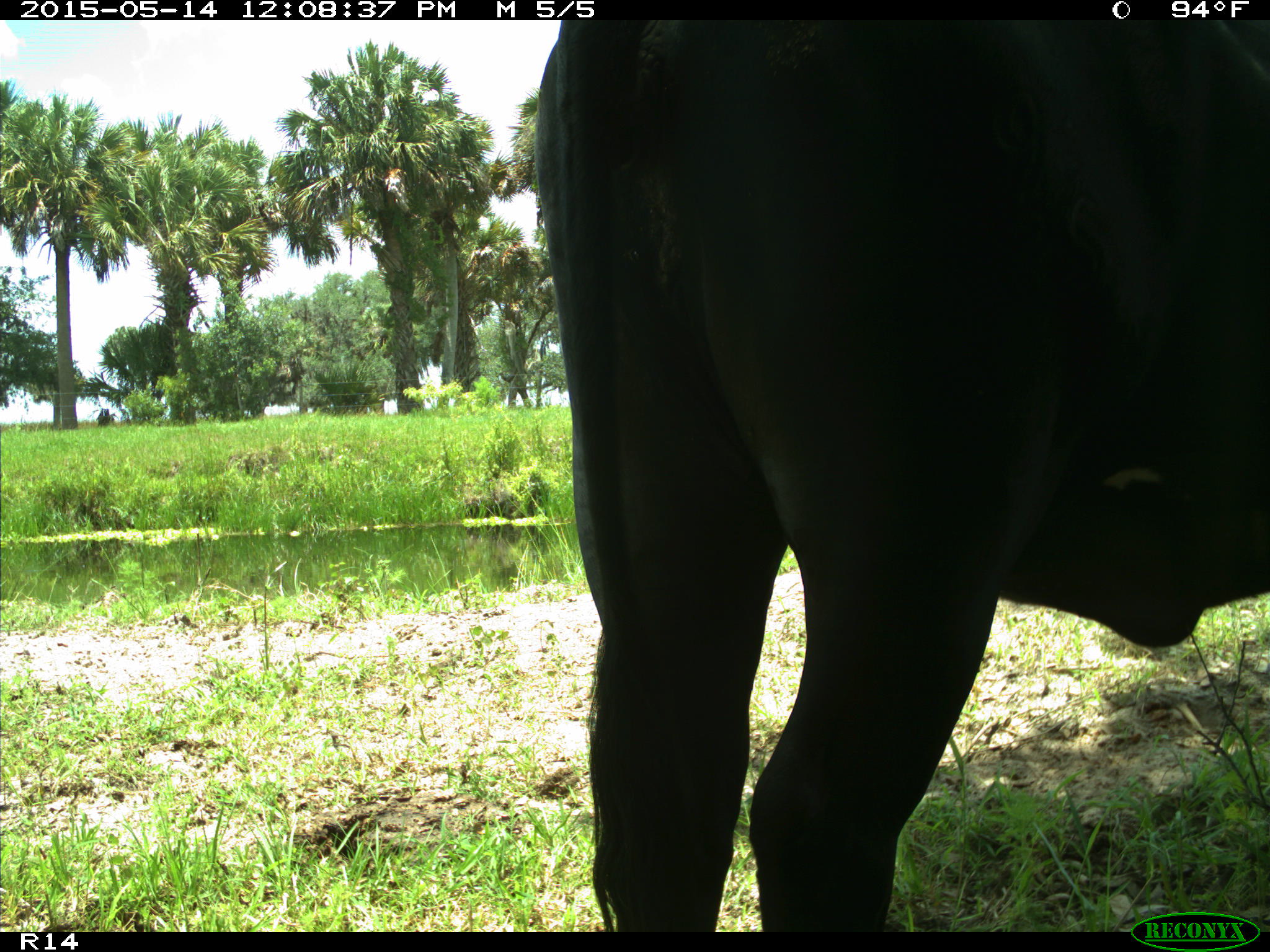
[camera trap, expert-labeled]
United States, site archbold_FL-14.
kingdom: Animalia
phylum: Chordata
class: Mammalia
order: Artiodactyla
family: Bovidae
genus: Bos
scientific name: Bos taurus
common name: domestic cow